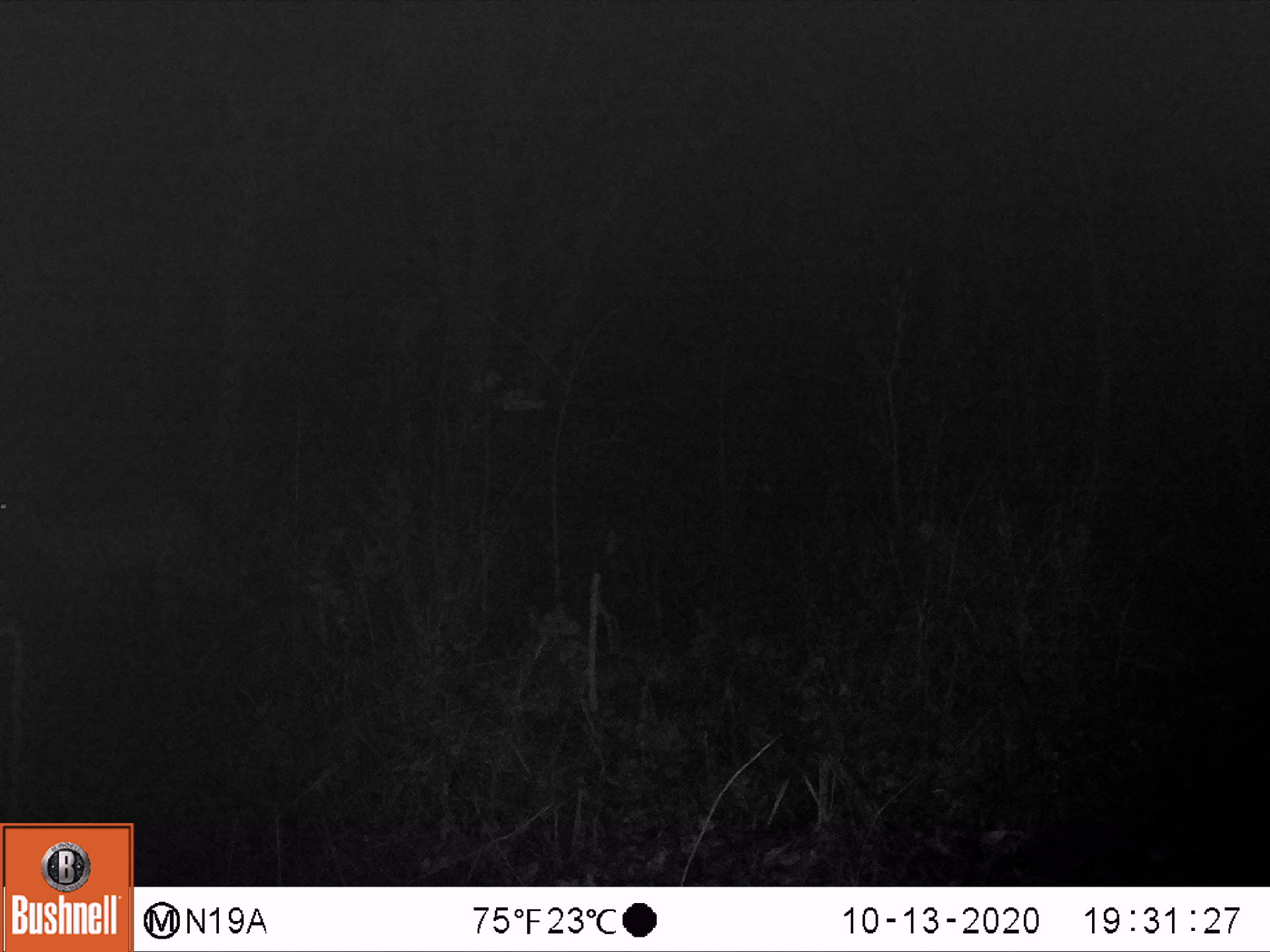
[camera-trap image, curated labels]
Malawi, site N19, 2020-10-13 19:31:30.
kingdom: Animalia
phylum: Chordata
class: Mammalia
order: Artiodactyla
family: Bovidae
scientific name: Antilopinae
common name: small antelope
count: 1